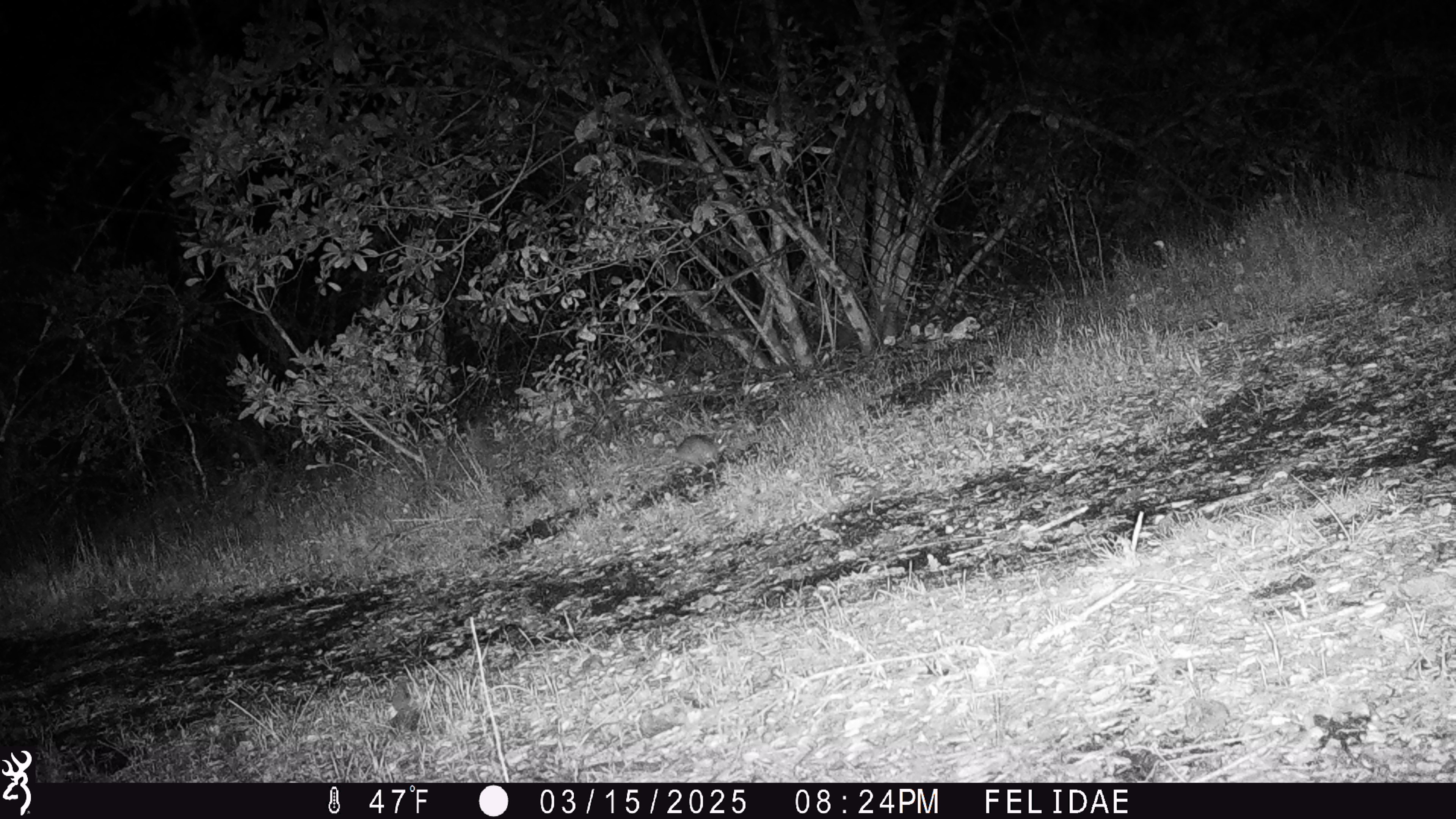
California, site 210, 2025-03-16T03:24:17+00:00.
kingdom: Animalia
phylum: Chordata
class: Mammalia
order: Rodentia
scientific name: Rodentia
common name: mouse or rat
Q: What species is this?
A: Mouse or rat (Rodentia).